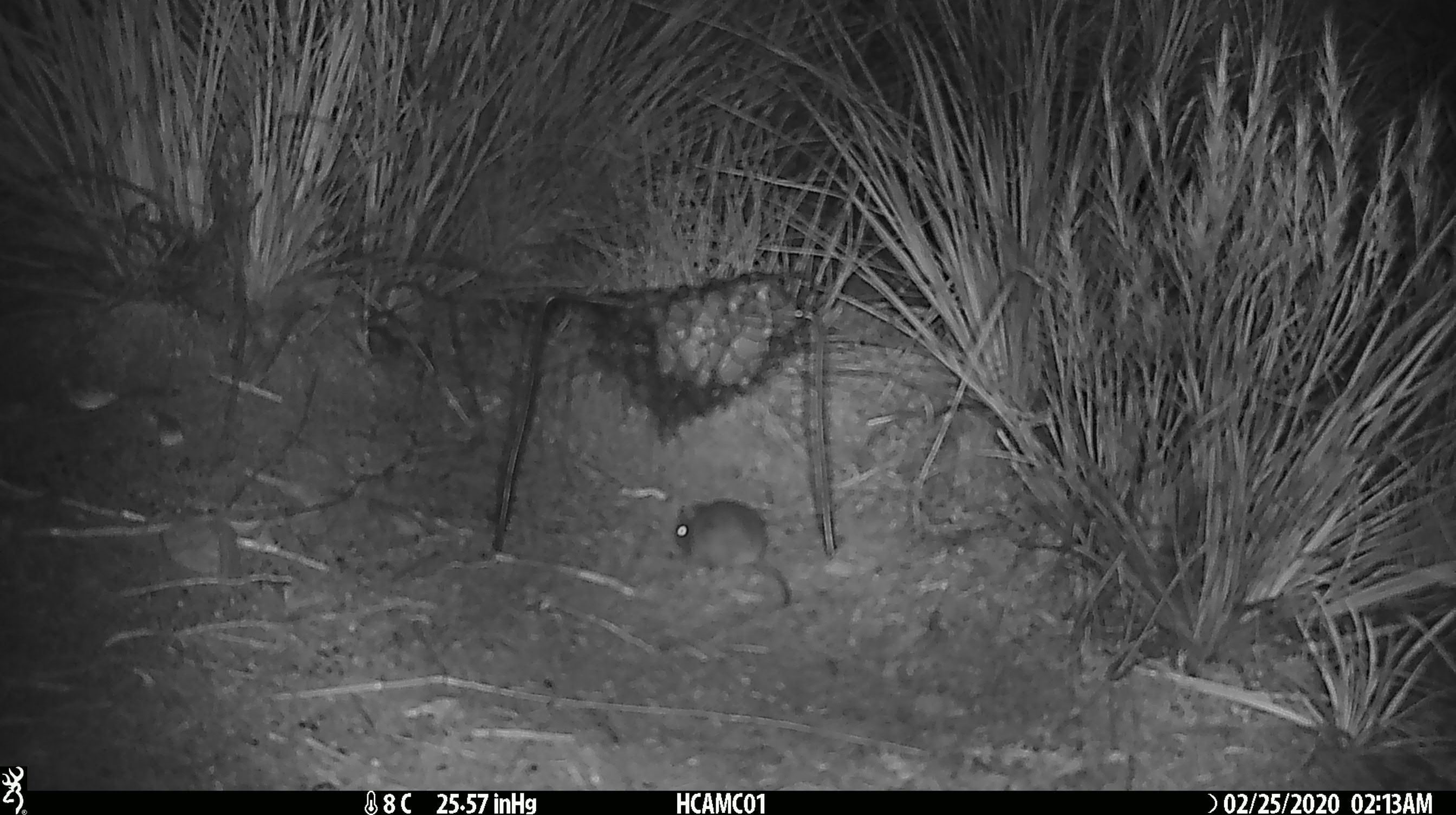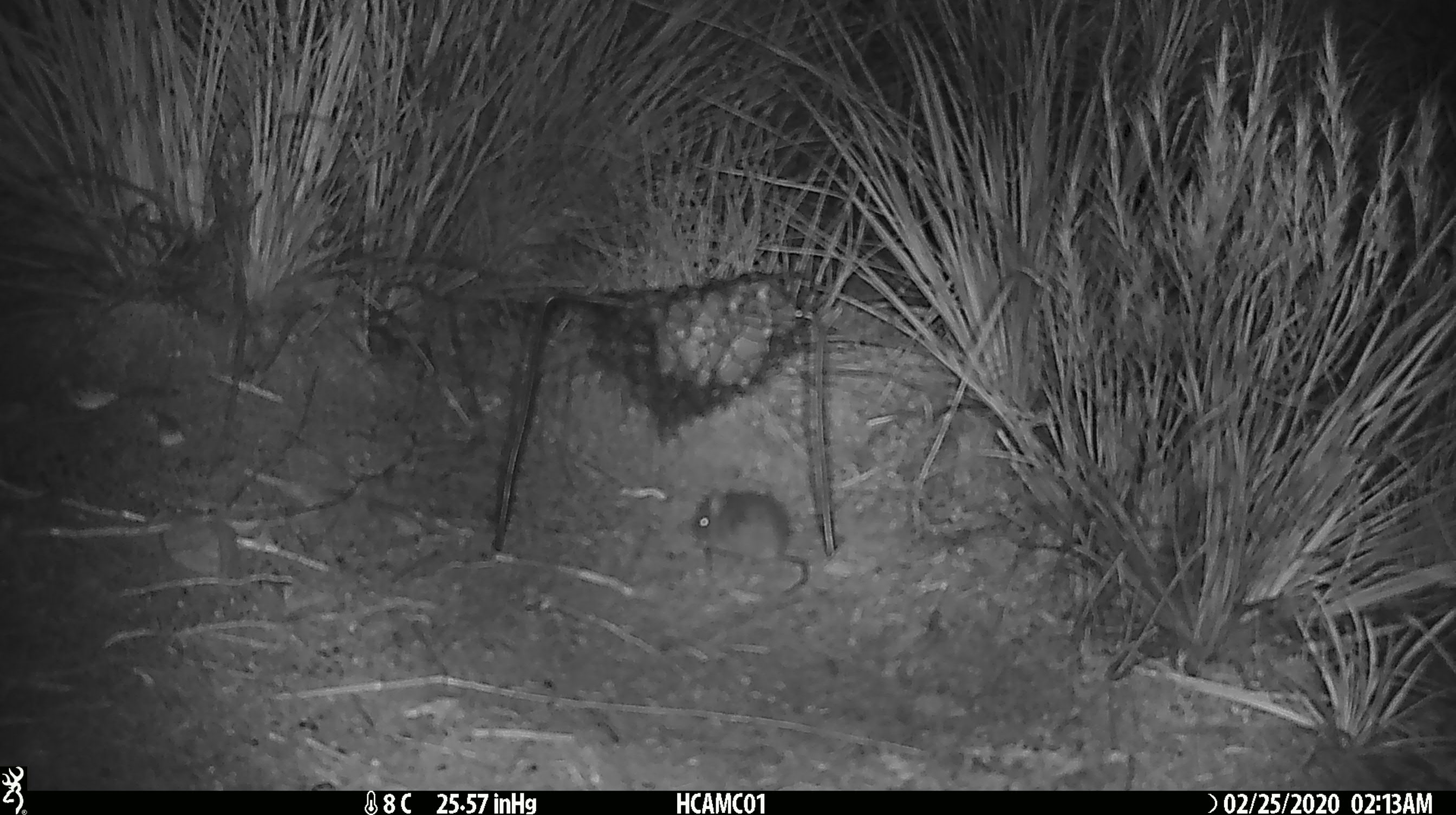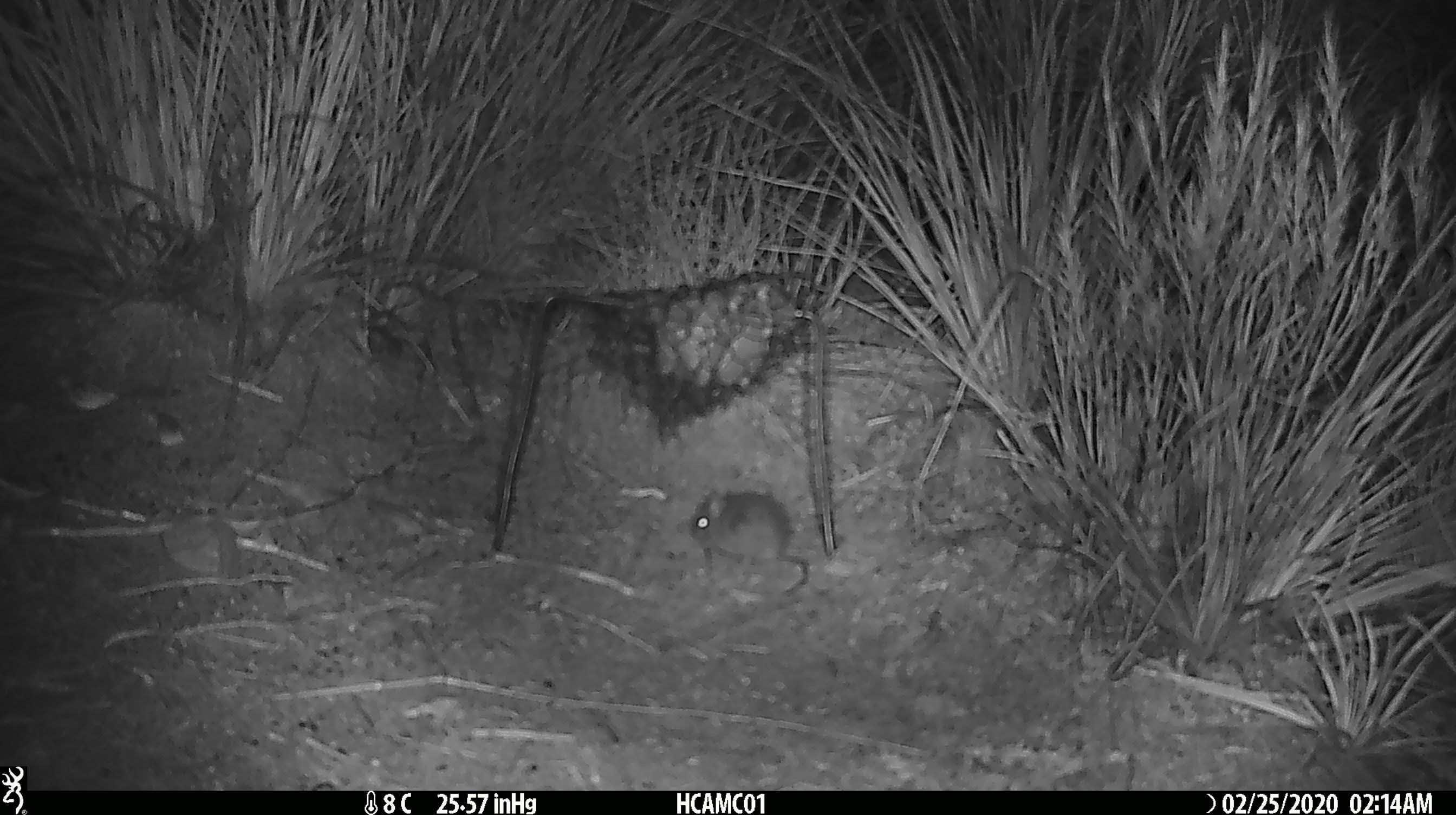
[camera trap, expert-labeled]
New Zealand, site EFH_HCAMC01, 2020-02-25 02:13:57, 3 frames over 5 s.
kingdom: Animalia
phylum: Chordata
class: Mammalia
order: Rodentia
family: Muridae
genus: Mus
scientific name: Mus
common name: mouse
Mouse (Mus).